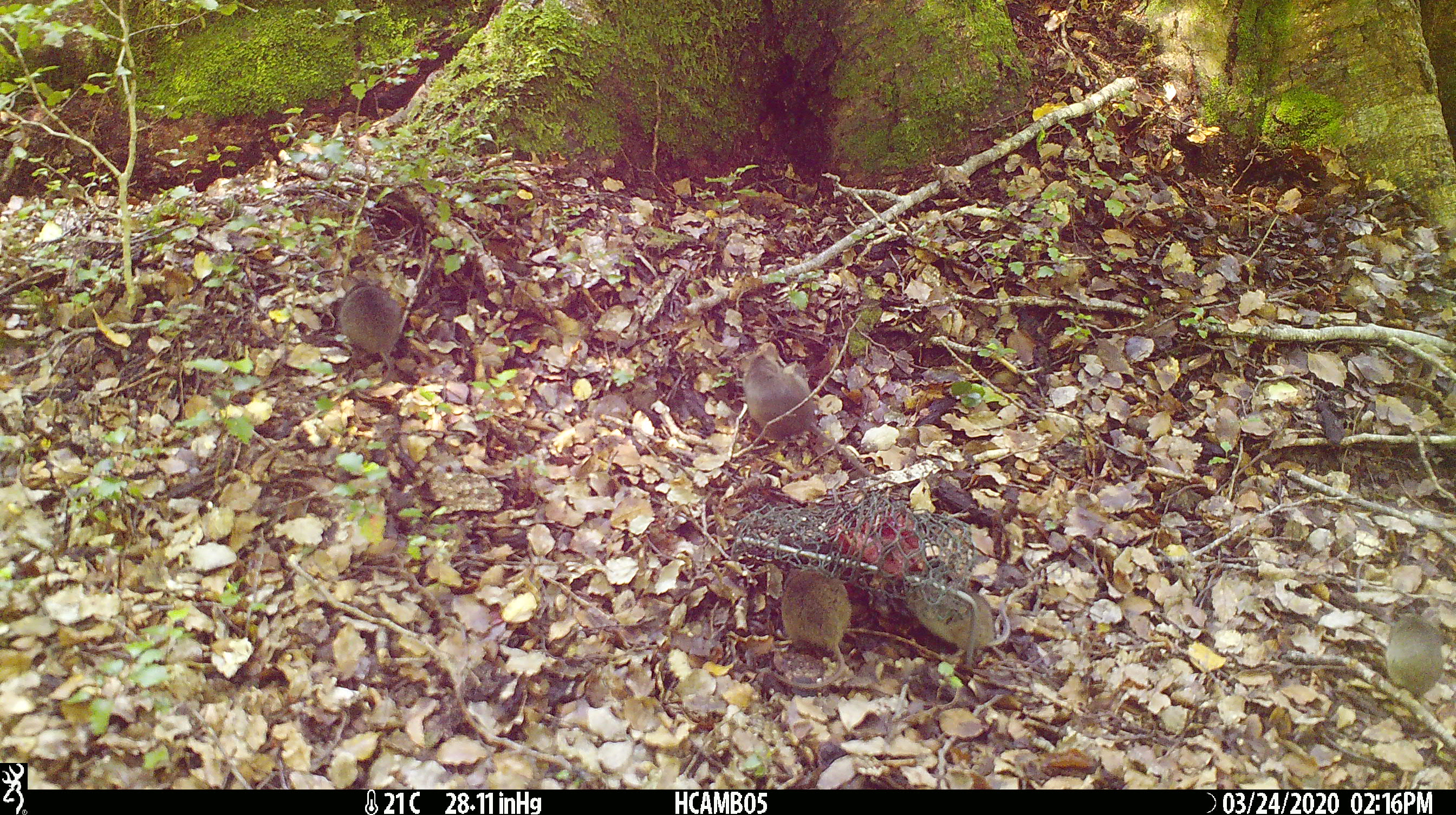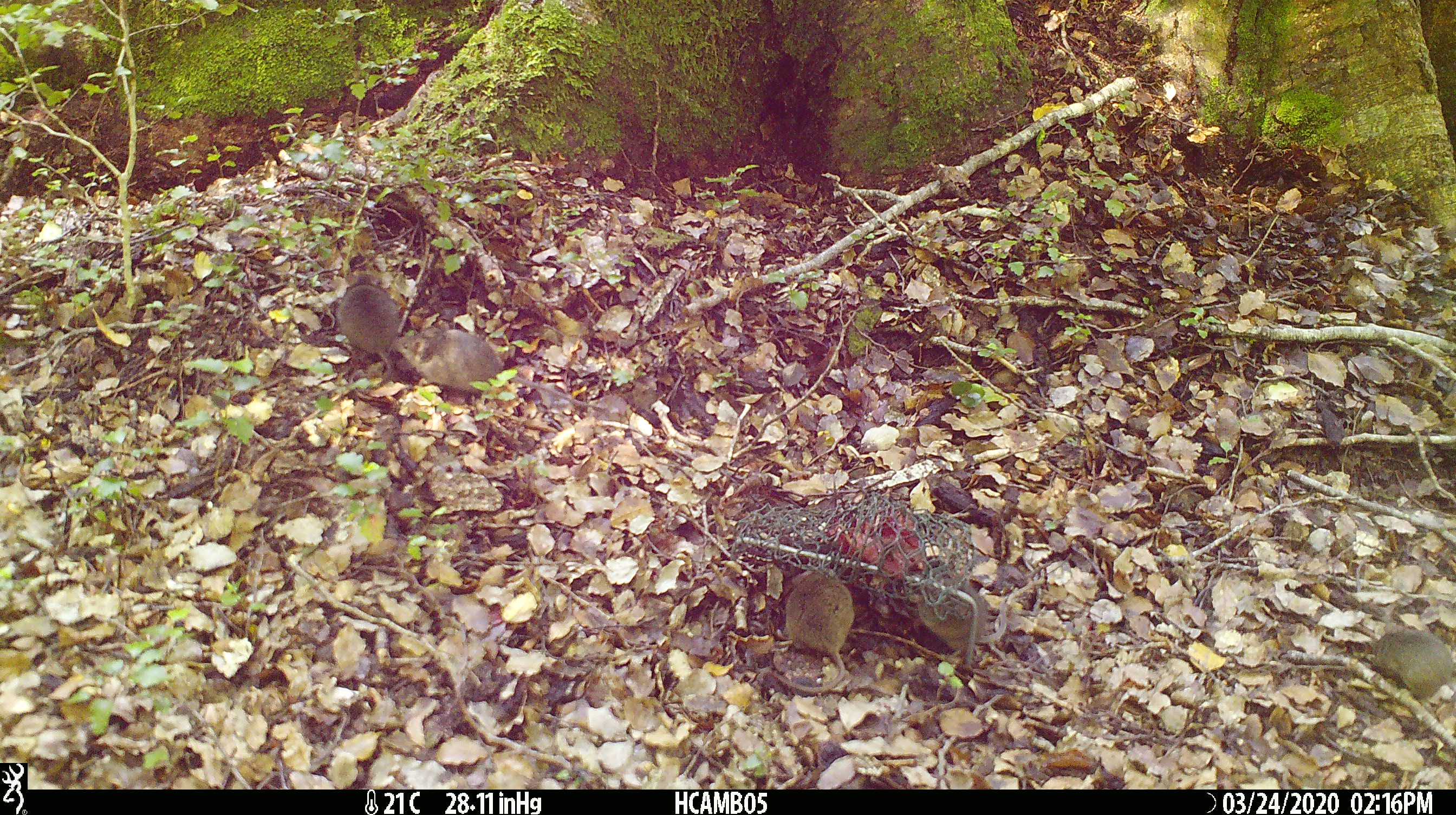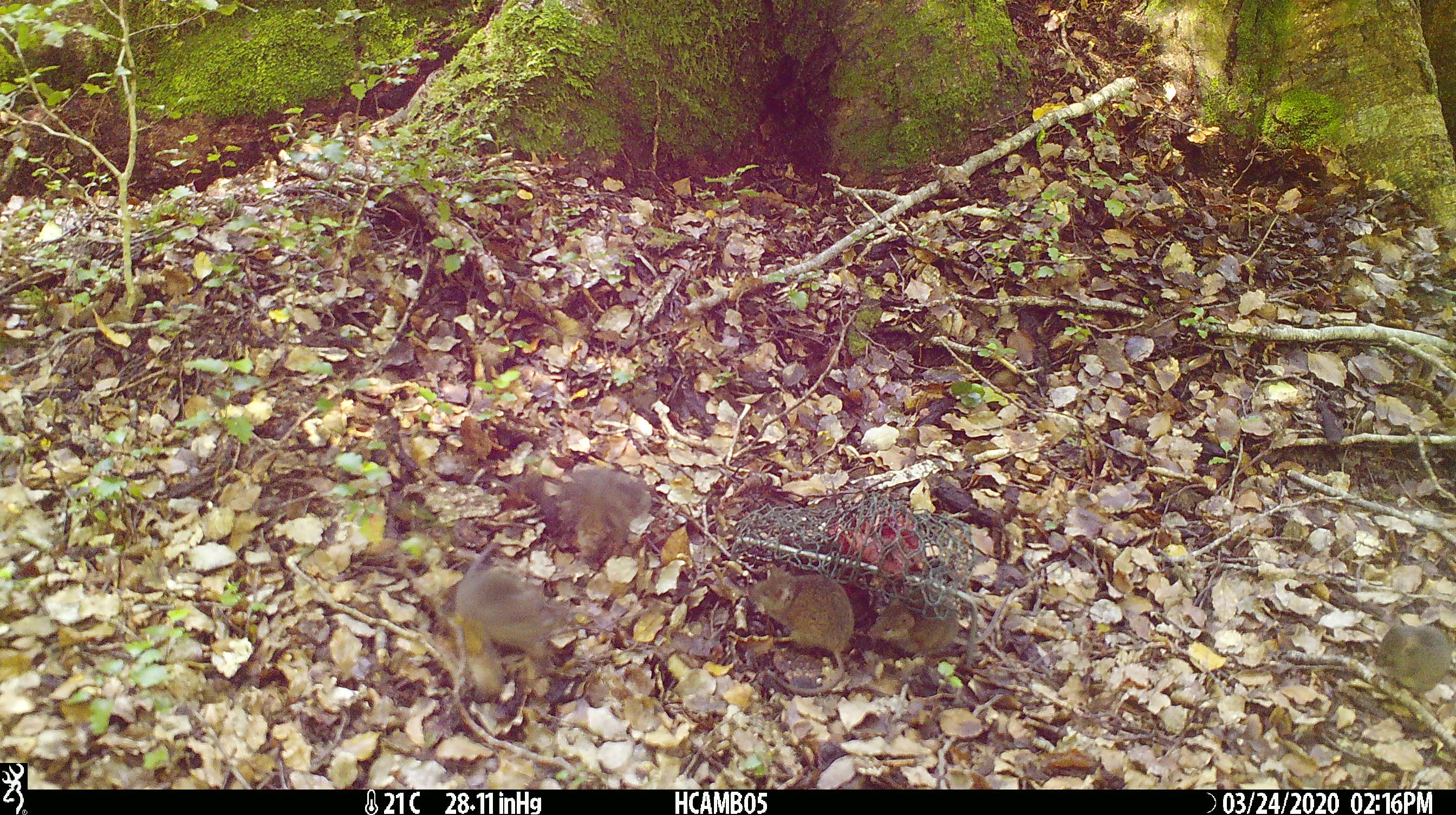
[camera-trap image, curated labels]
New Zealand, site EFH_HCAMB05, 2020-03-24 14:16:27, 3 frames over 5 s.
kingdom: Animalia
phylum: Chordata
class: Mammalia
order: Rodentia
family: Muridae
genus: Mus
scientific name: Mus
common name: mouse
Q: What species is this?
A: Mouse (Mus).